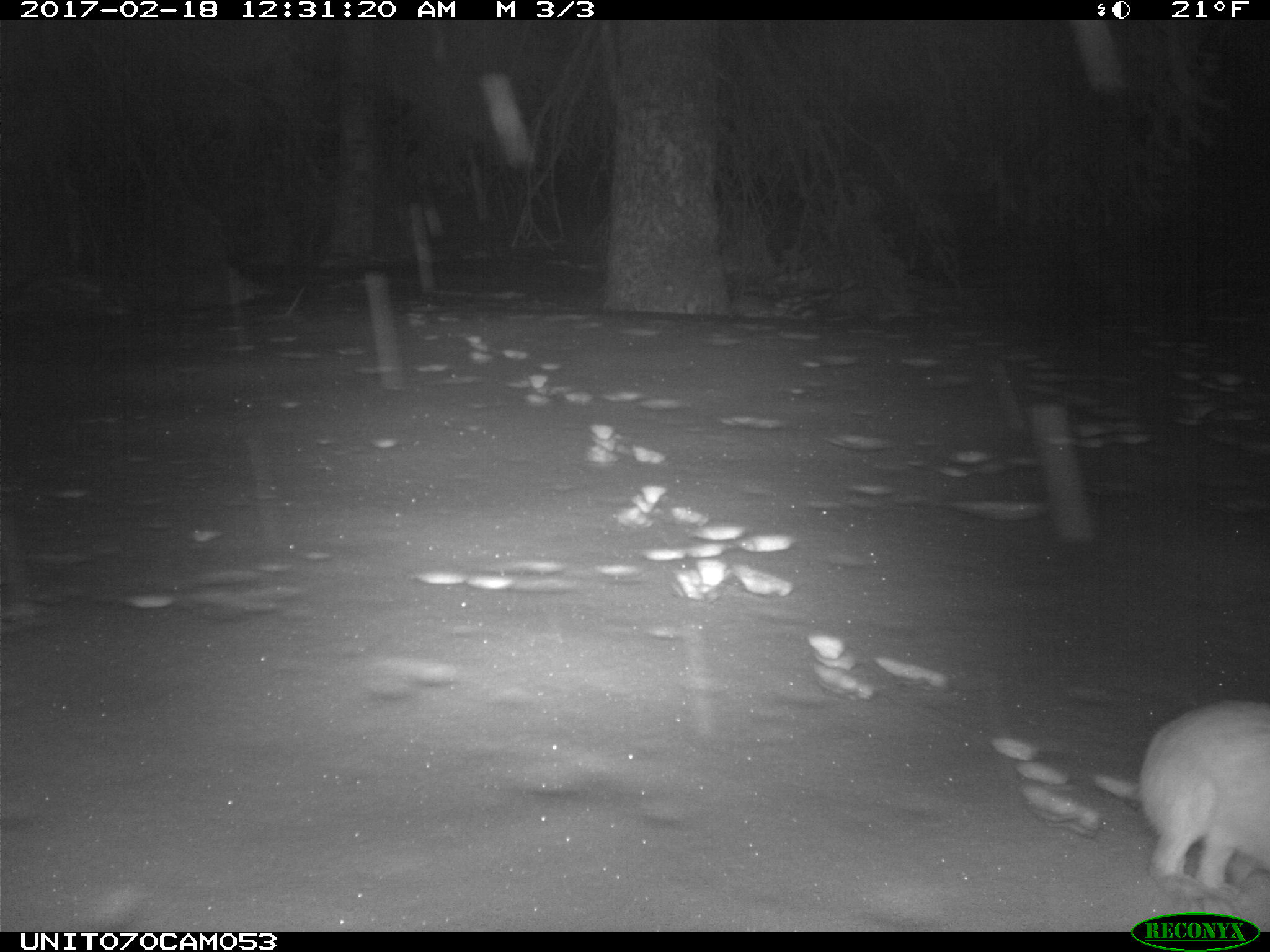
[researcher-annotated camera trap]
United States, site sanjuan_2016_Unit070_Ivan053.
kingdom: Animalia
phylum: Chordata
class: Mammalia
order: Lagomorpha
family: Leporidae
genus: Lepus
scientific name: Lepus americanus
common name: snowshoe hare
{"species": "Lepus americanus (snowshoe hare)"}